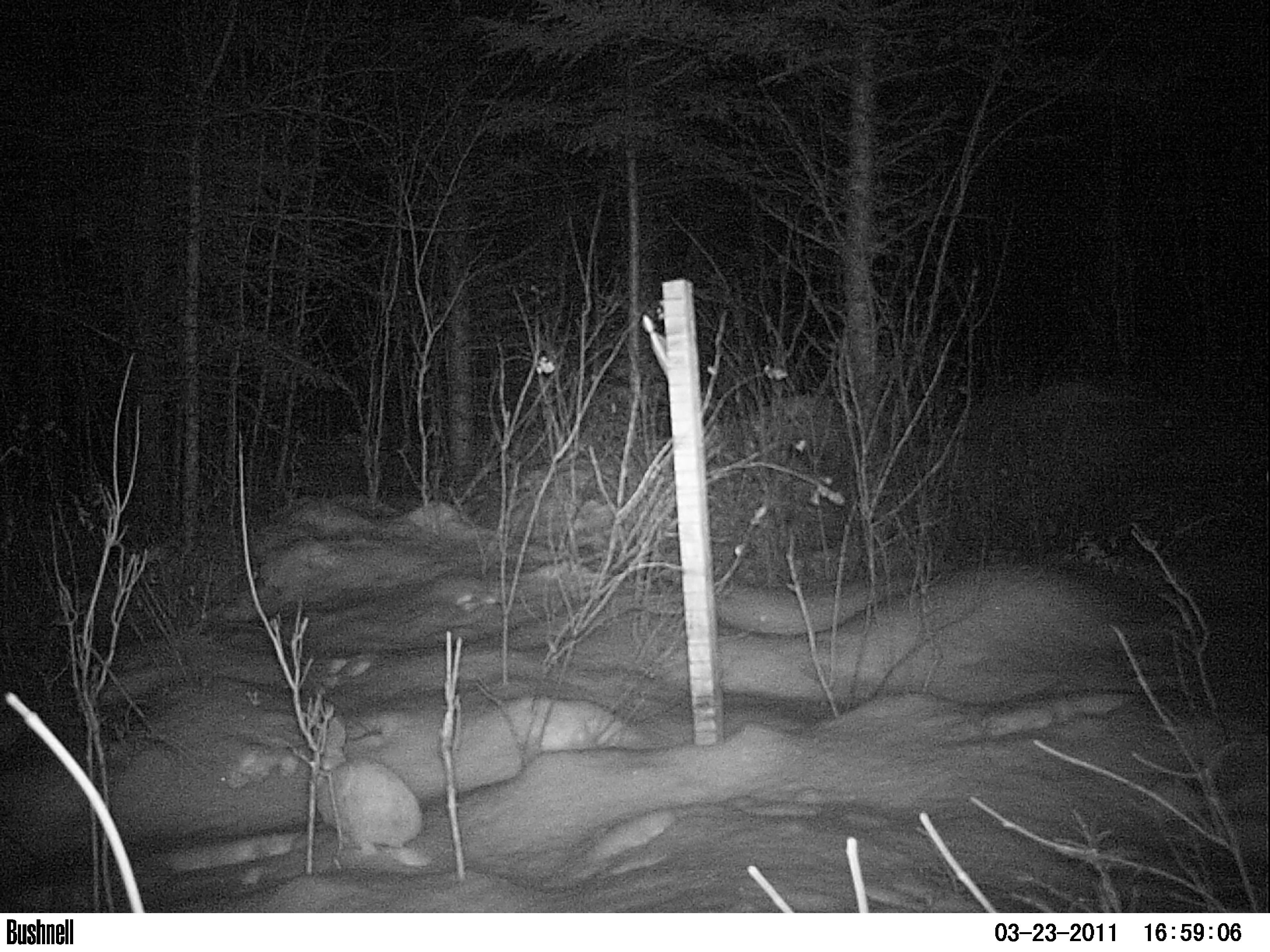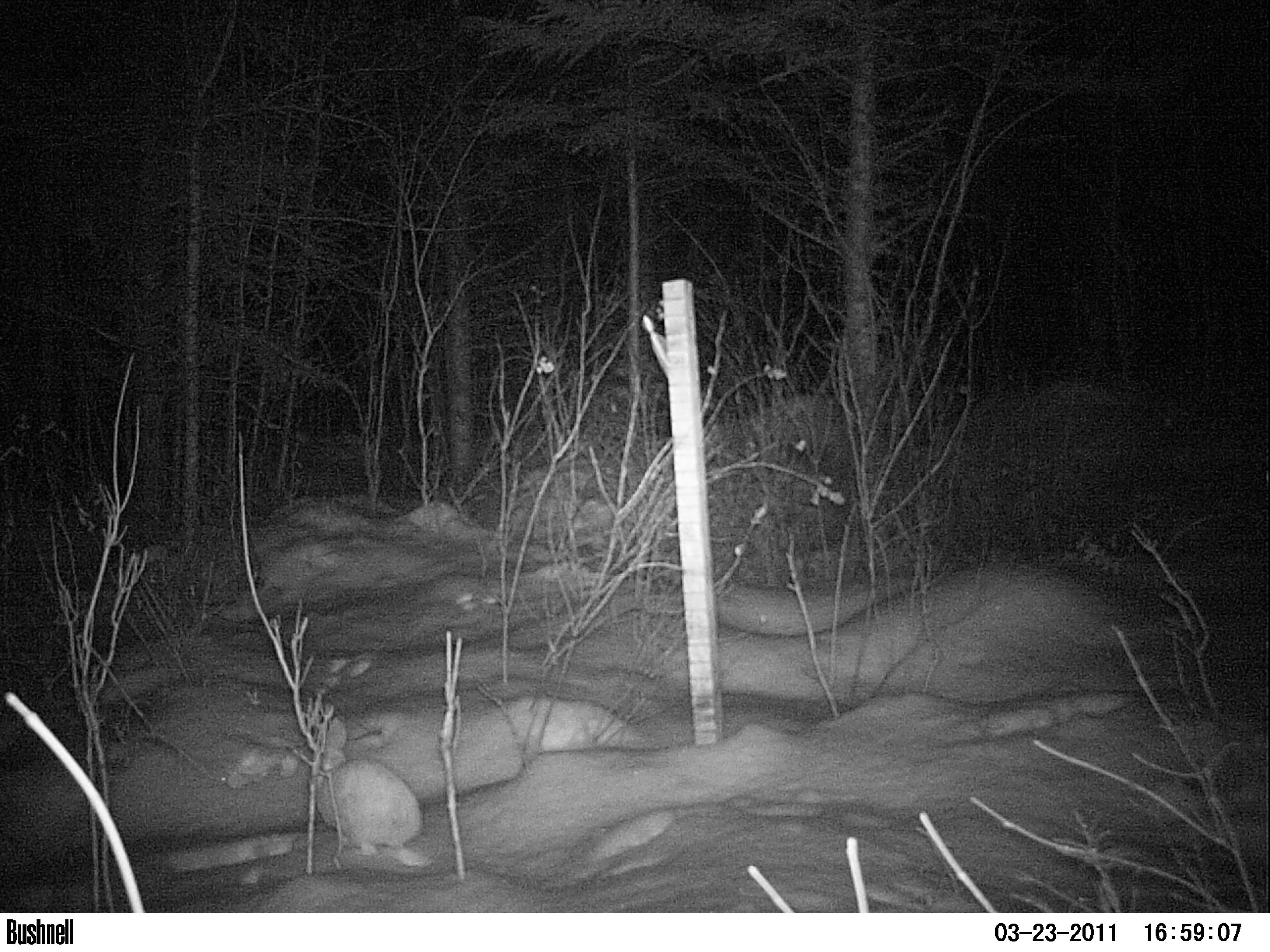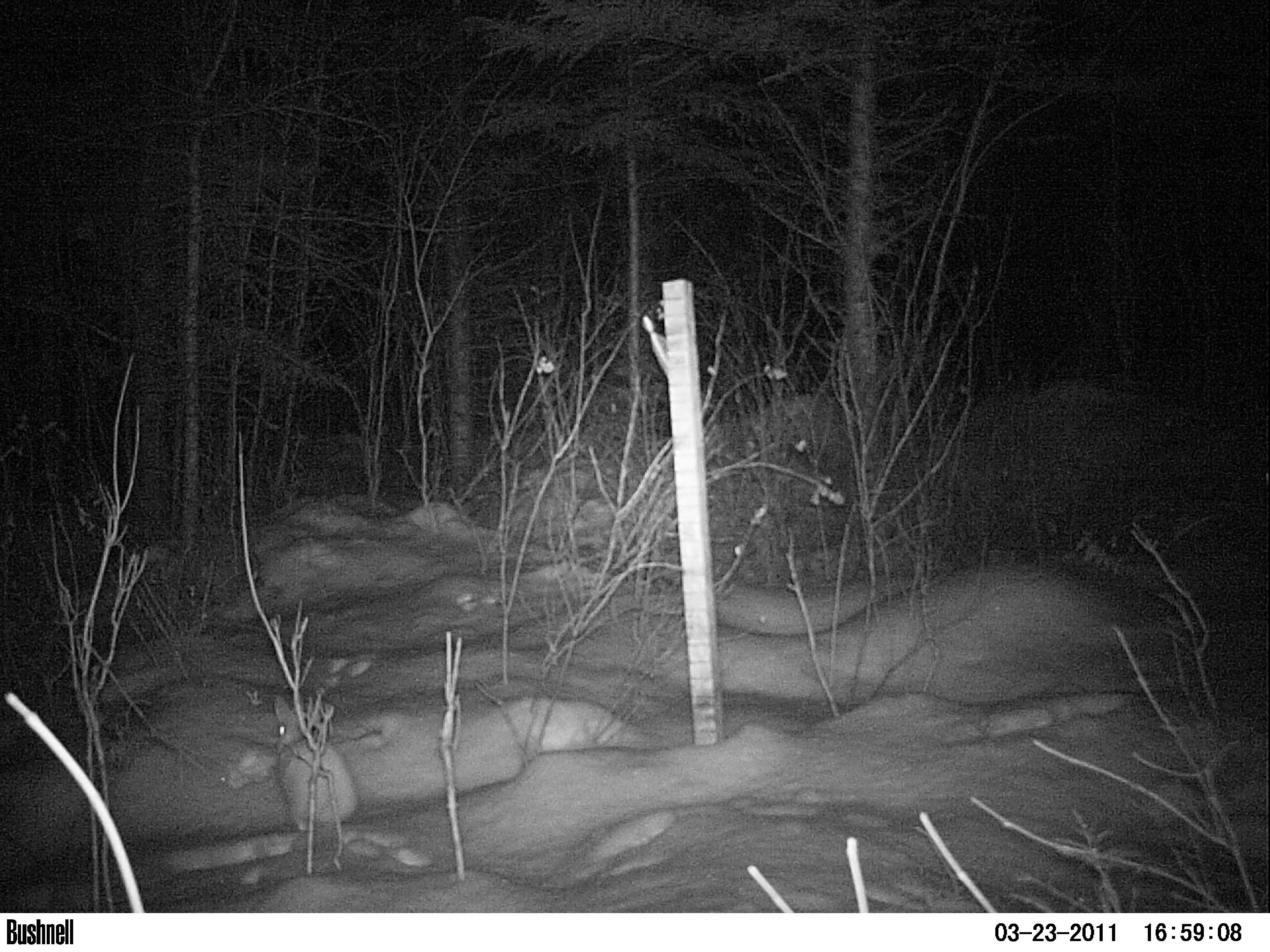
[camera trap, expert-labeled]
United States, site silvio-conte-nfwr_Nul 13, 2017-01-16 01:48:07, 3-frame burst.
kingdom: Animalia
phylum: Chordata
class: Mammalia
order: Lagomorpha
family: Leporidae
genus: Lepus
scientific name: Lepus americanus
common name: snowshoe hare